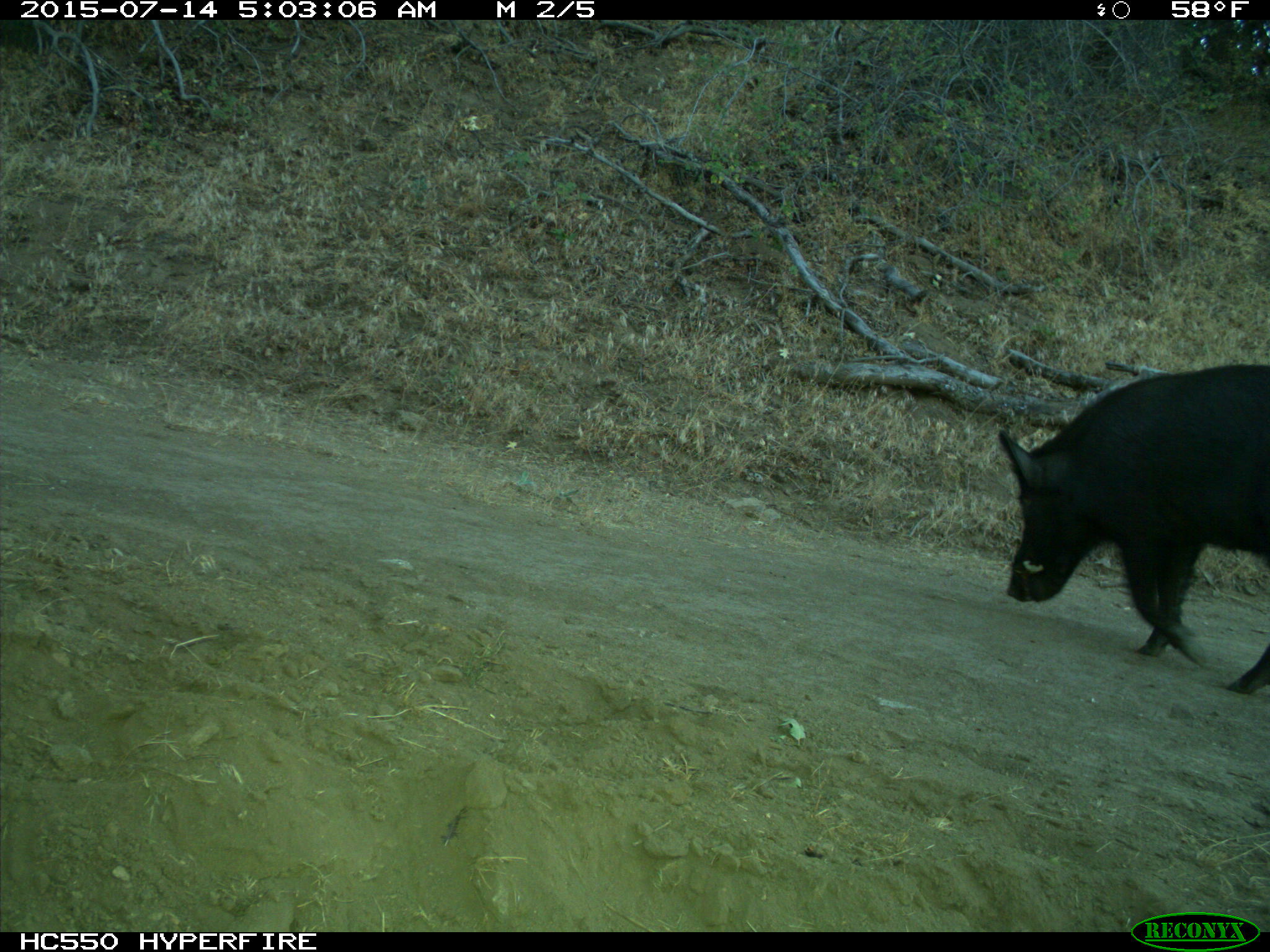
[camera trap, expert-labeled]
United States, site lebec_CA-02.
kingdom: Animalia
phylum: Chordata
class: Mammalia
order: Artiodactyla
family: Suidae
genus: Sus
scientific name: Sus scrofa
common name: wild boar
Sus scrofa (wild boar).